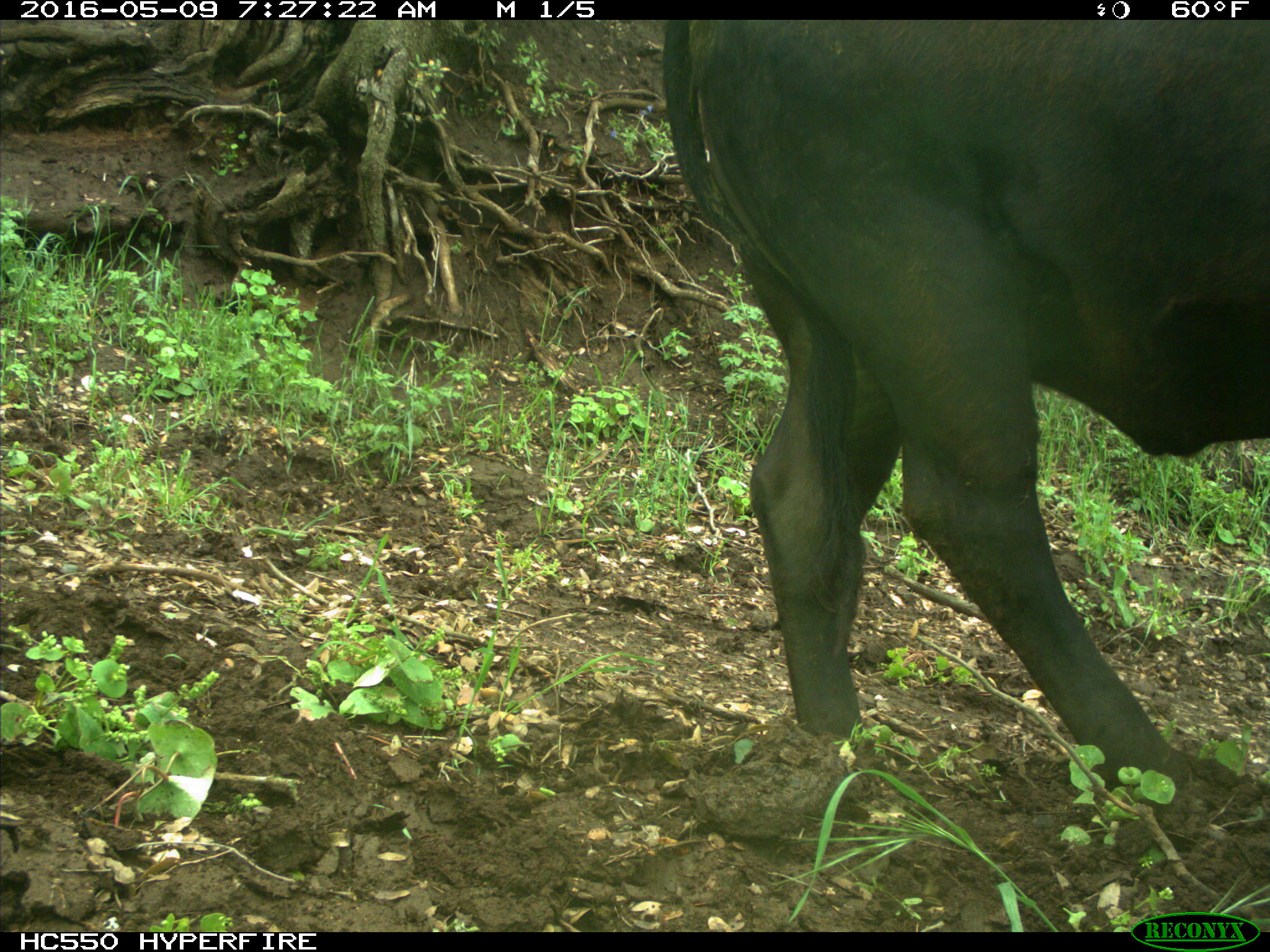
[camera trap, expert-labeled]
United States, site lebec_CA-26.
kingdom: Animalia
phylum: Chordata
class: Mammalia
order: Artiodactyla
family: Bovidae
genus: Bos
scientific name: Bos taurus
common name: domestic cow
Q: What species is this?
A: Bos taurus (domestic cow).